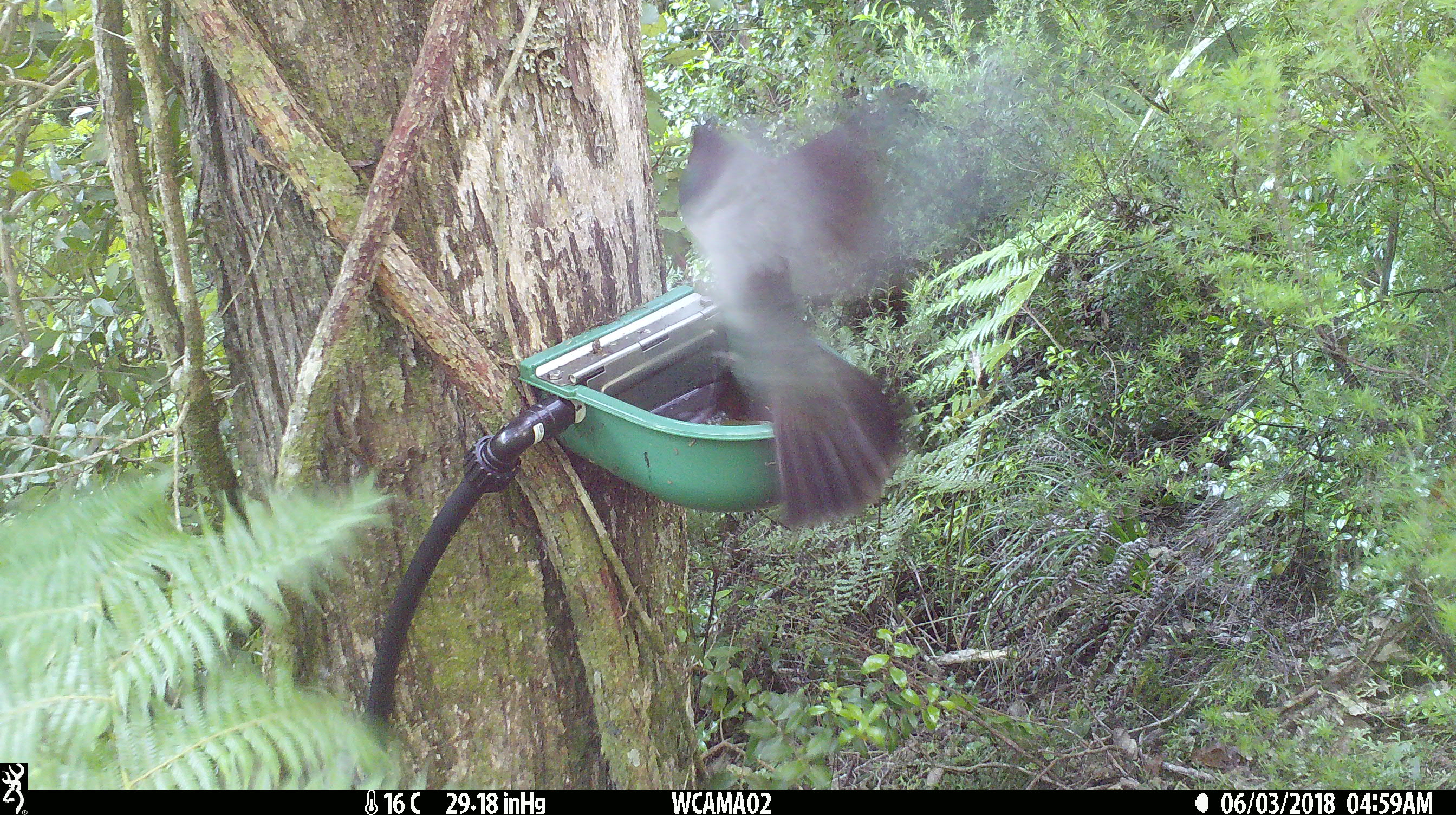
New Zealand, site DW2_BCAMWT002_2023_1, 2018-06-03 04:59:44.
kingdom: Animalia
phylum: Chordata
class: Aves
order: Columbiformes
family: Columbidae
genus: Hemiphaga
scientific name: Hemiphaga novaeseelandiae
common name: new zealand pigeon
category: kereru